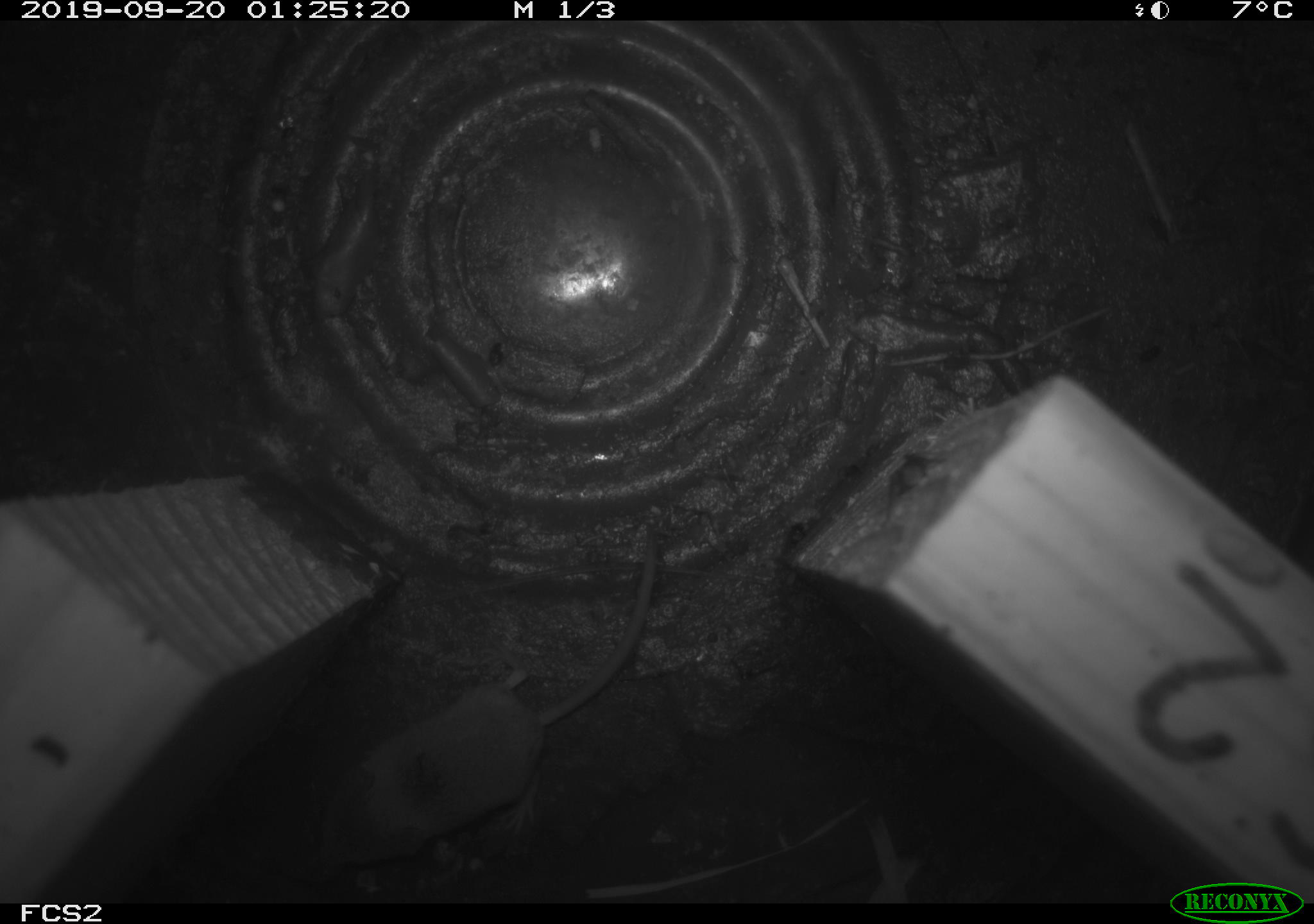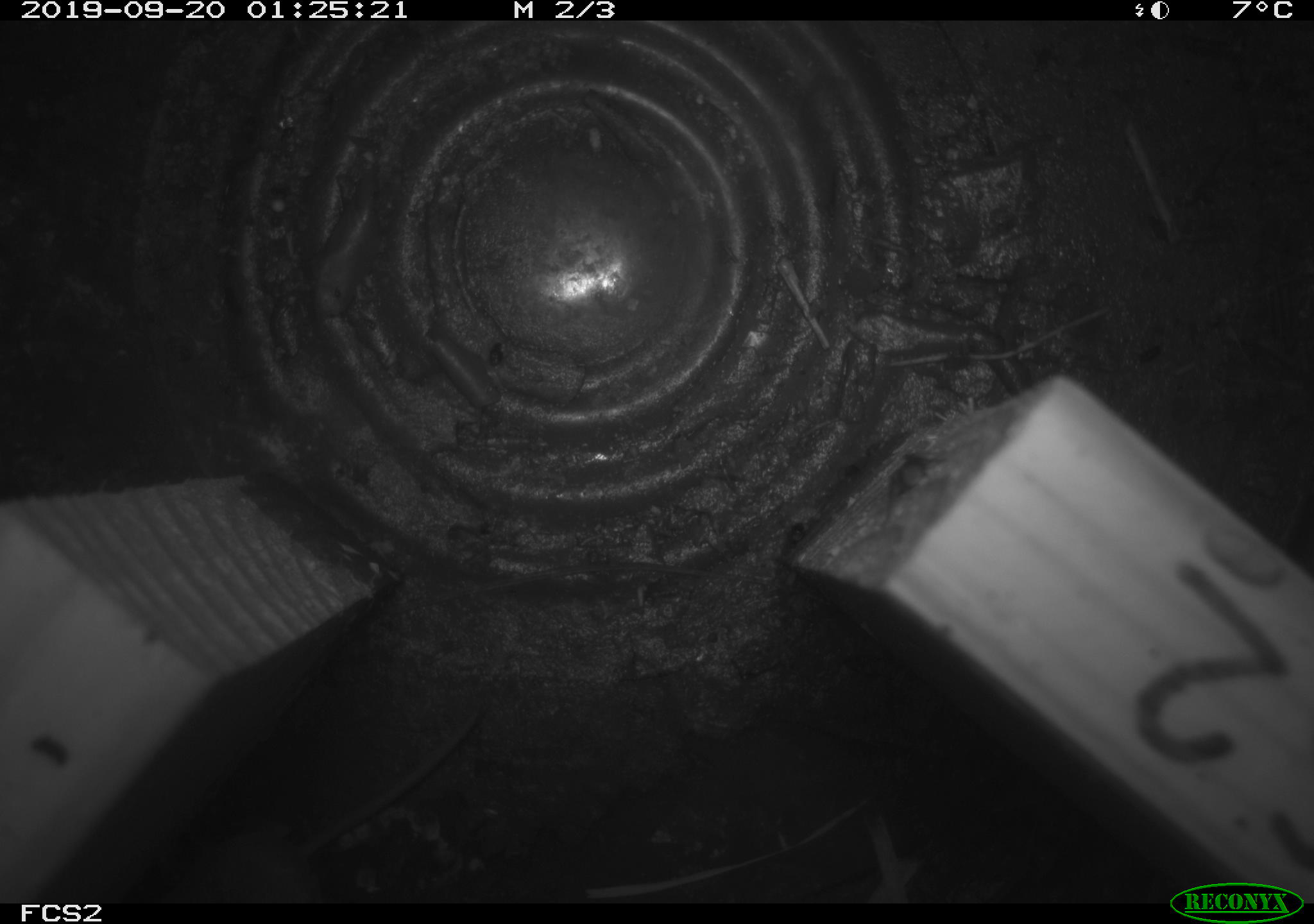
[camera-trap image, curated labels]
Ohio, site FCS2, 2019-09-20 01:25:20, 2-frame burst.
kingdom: Animalia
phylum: Chordata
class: Mammalia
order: Eulipotyphla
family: Soricidae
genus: Sorex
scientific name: Sorex cinereus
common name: masked shrew